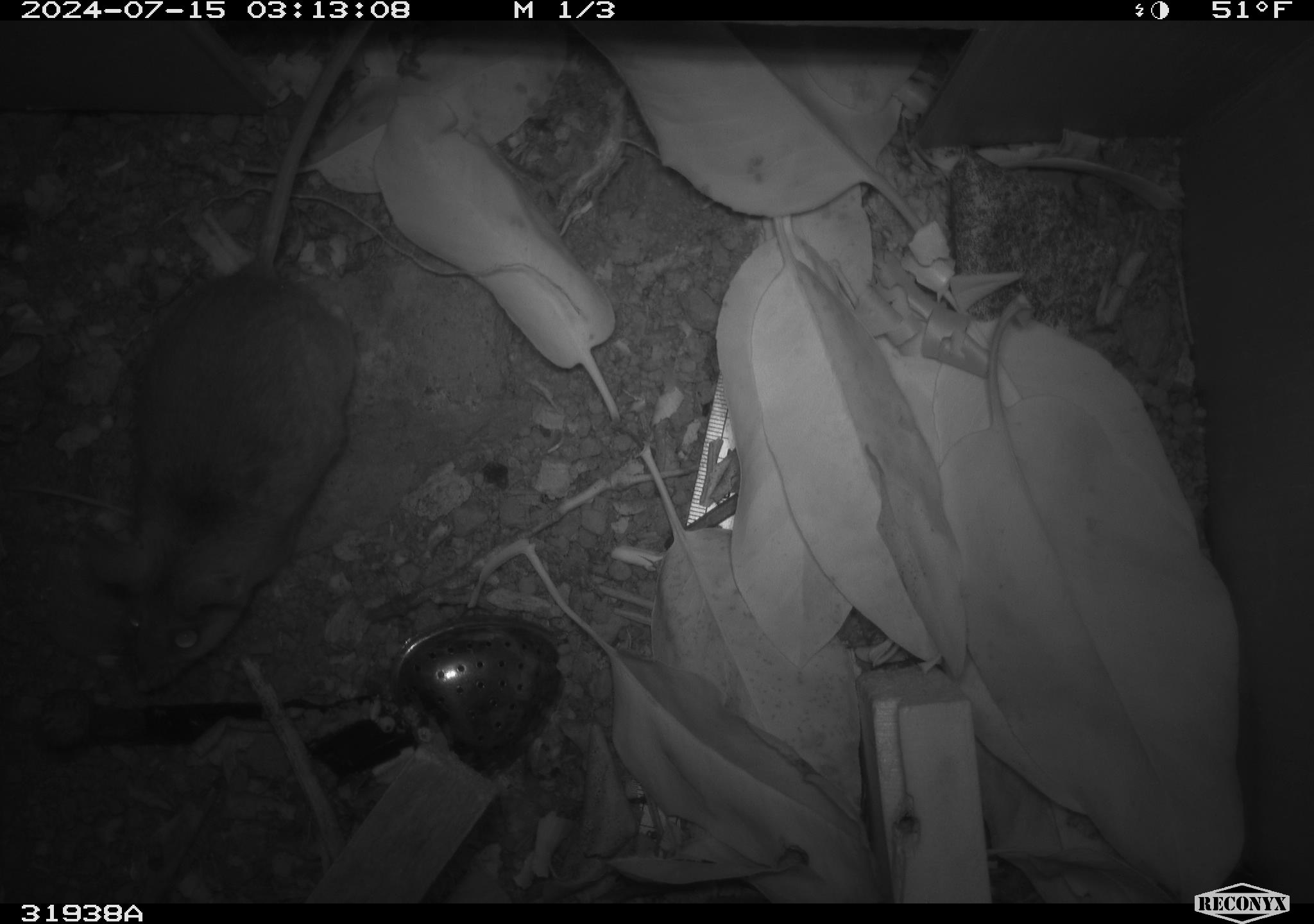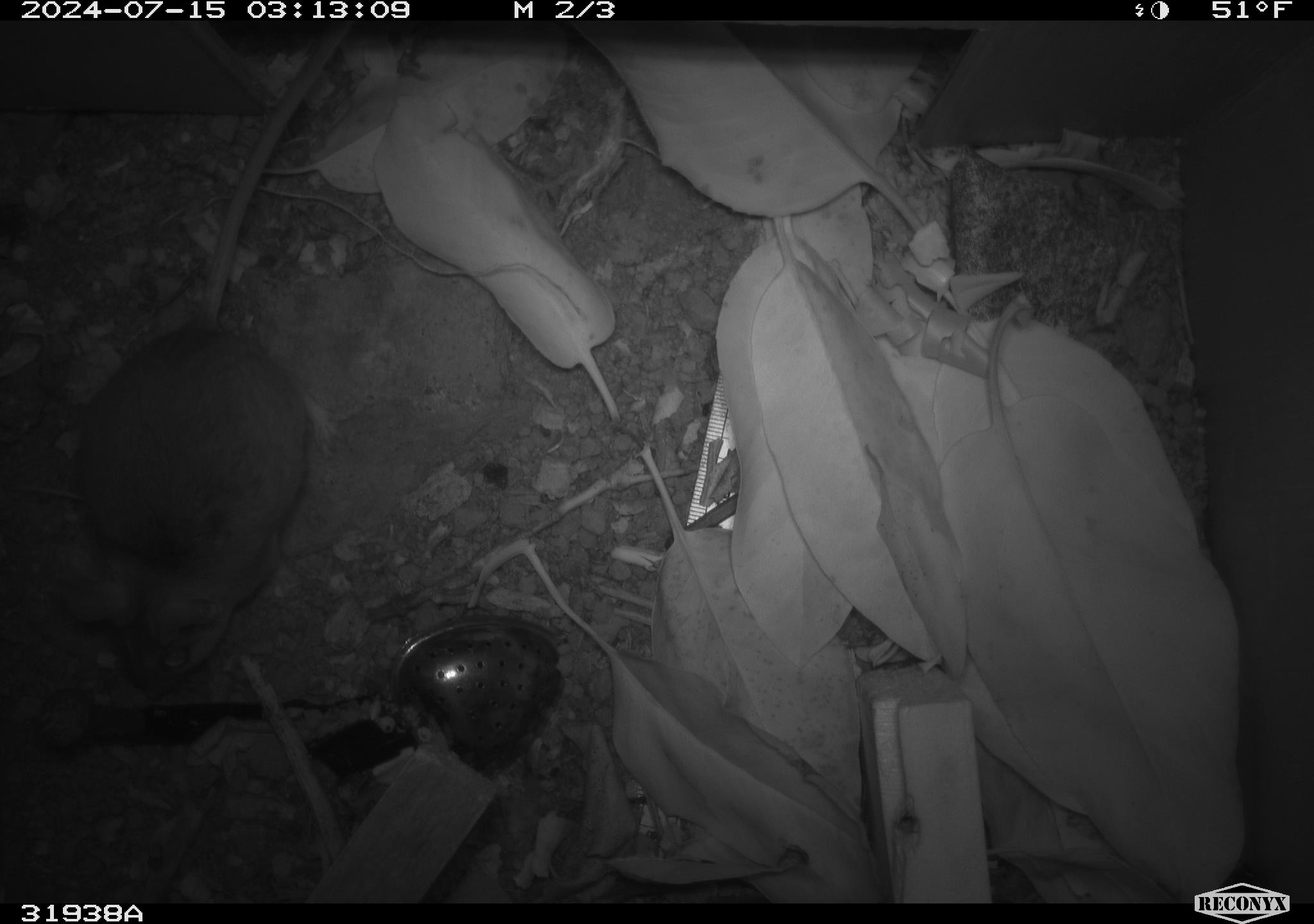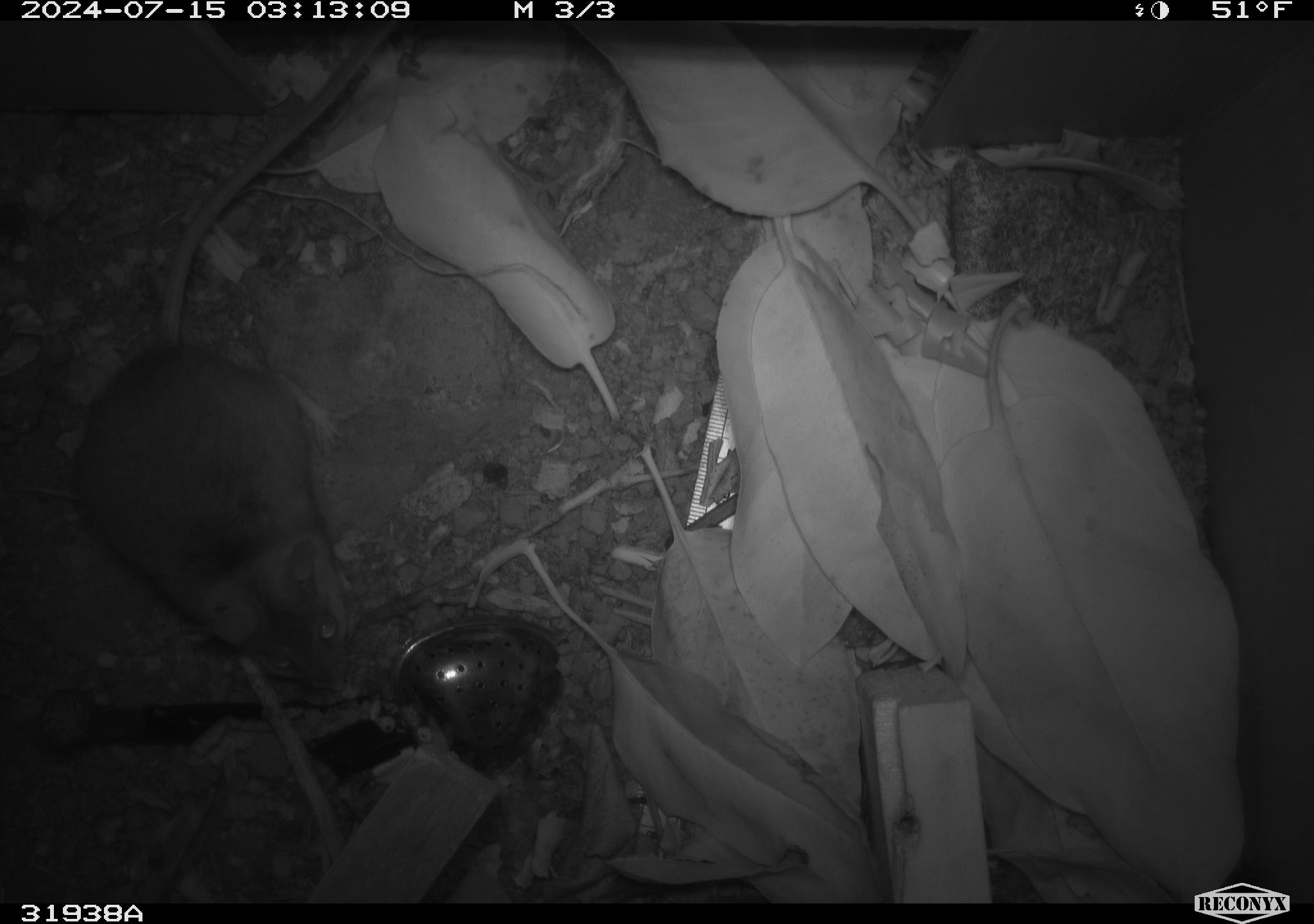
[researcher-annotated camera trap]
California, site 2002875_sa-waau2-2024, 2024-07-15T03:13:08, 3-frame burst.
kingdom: Animalia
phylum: Chordata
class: Mammalia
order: Rodentia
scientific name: Rodentia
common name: rodent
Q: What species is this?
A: Rodent (Rodentia).